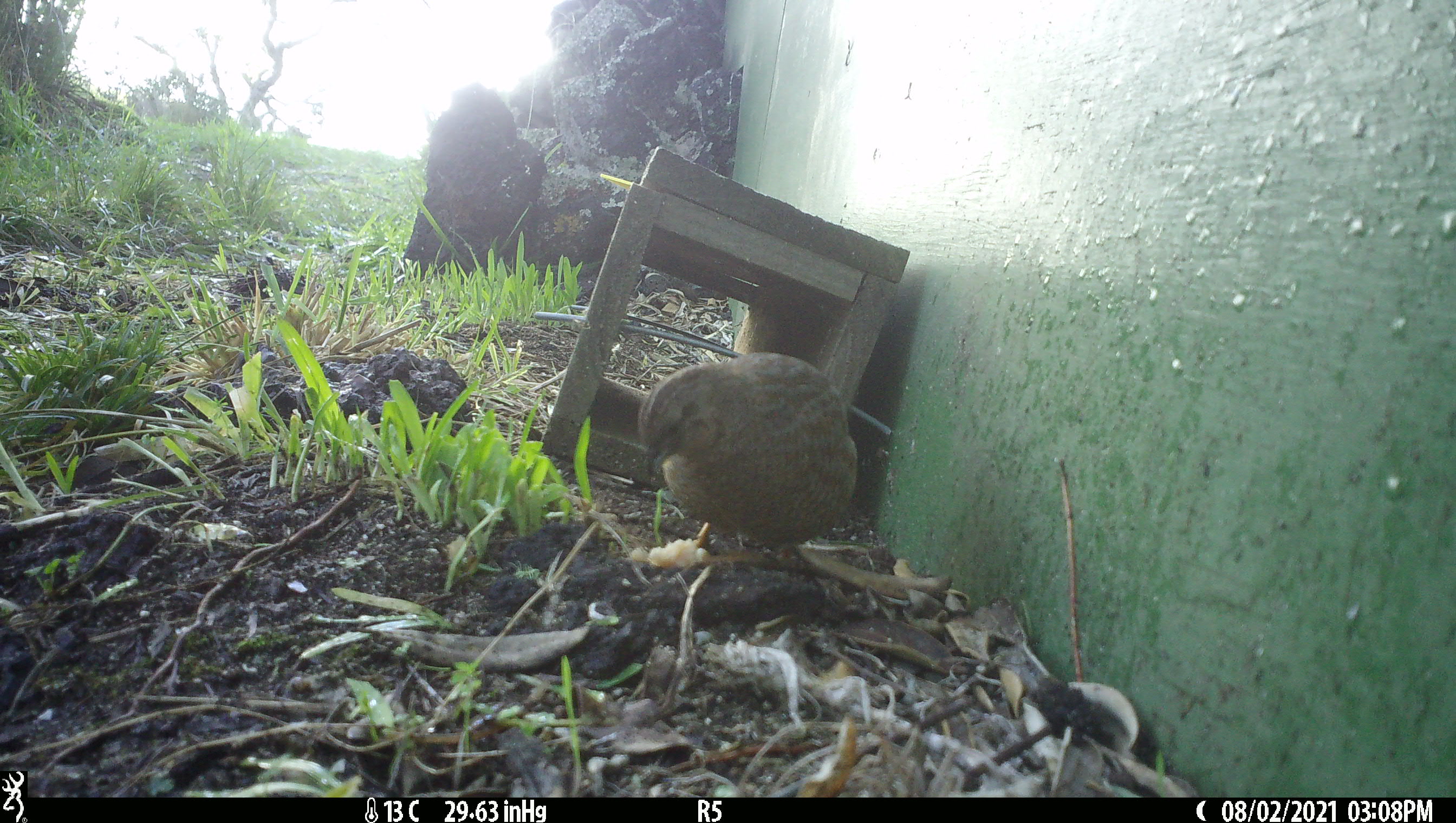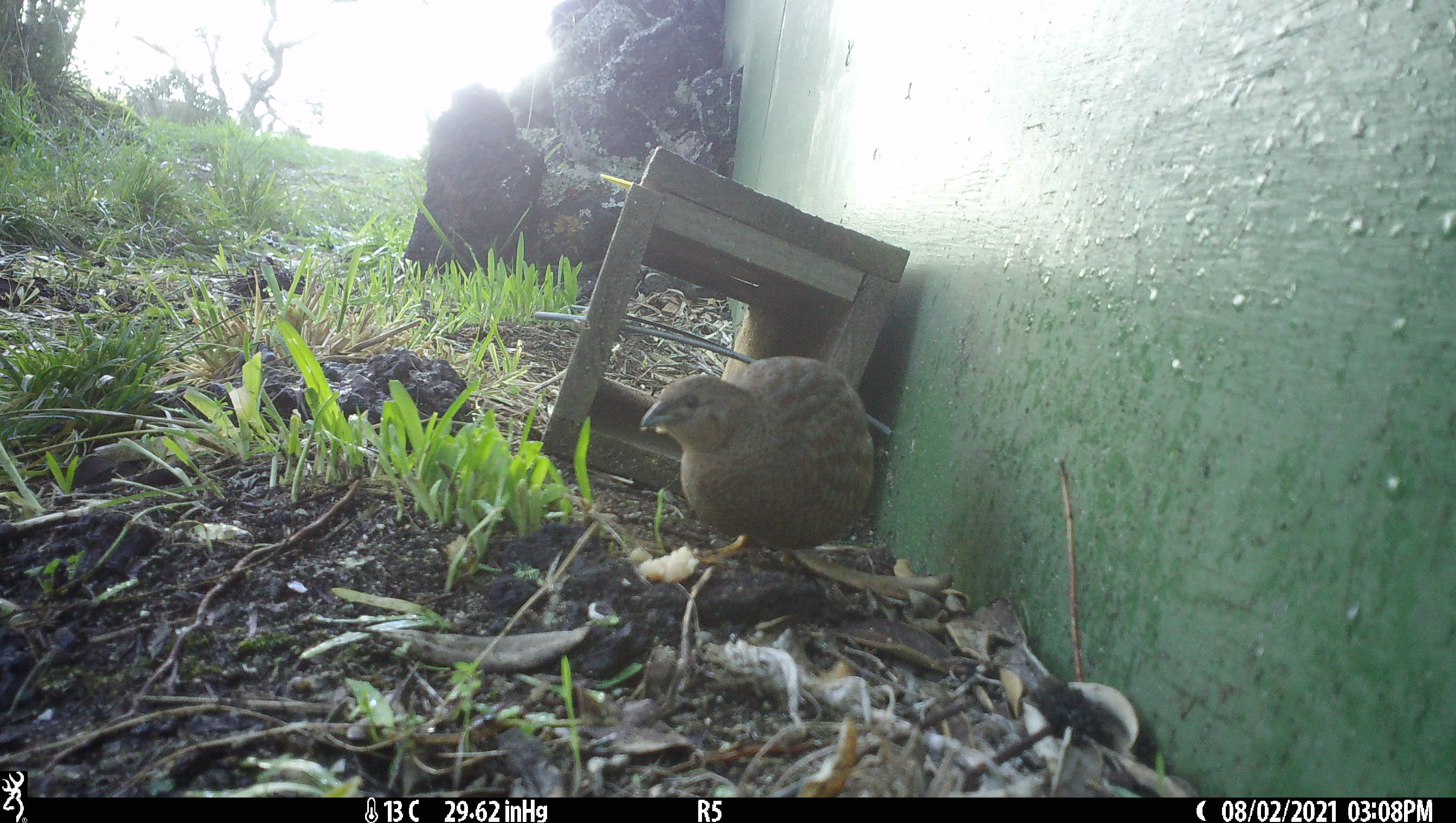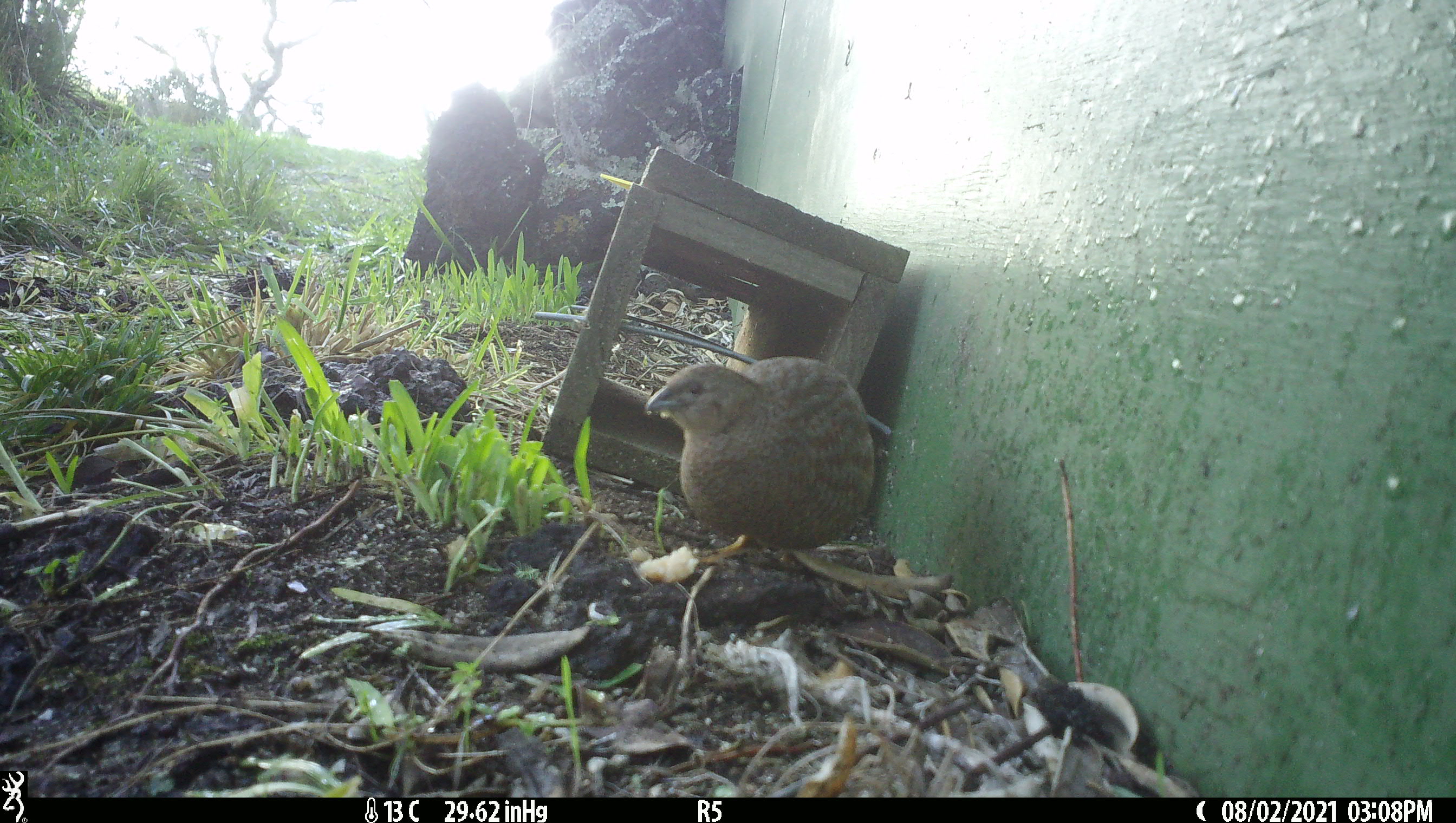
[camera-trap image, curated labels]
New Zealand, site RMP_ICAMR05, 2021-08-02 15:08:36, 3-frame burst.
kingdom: Animalia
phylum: Chordata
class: Aves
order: Galliformes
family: Phasianidae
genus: Synoicus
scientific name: Synoicus ypsilophorus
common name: brown quail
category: quail brown